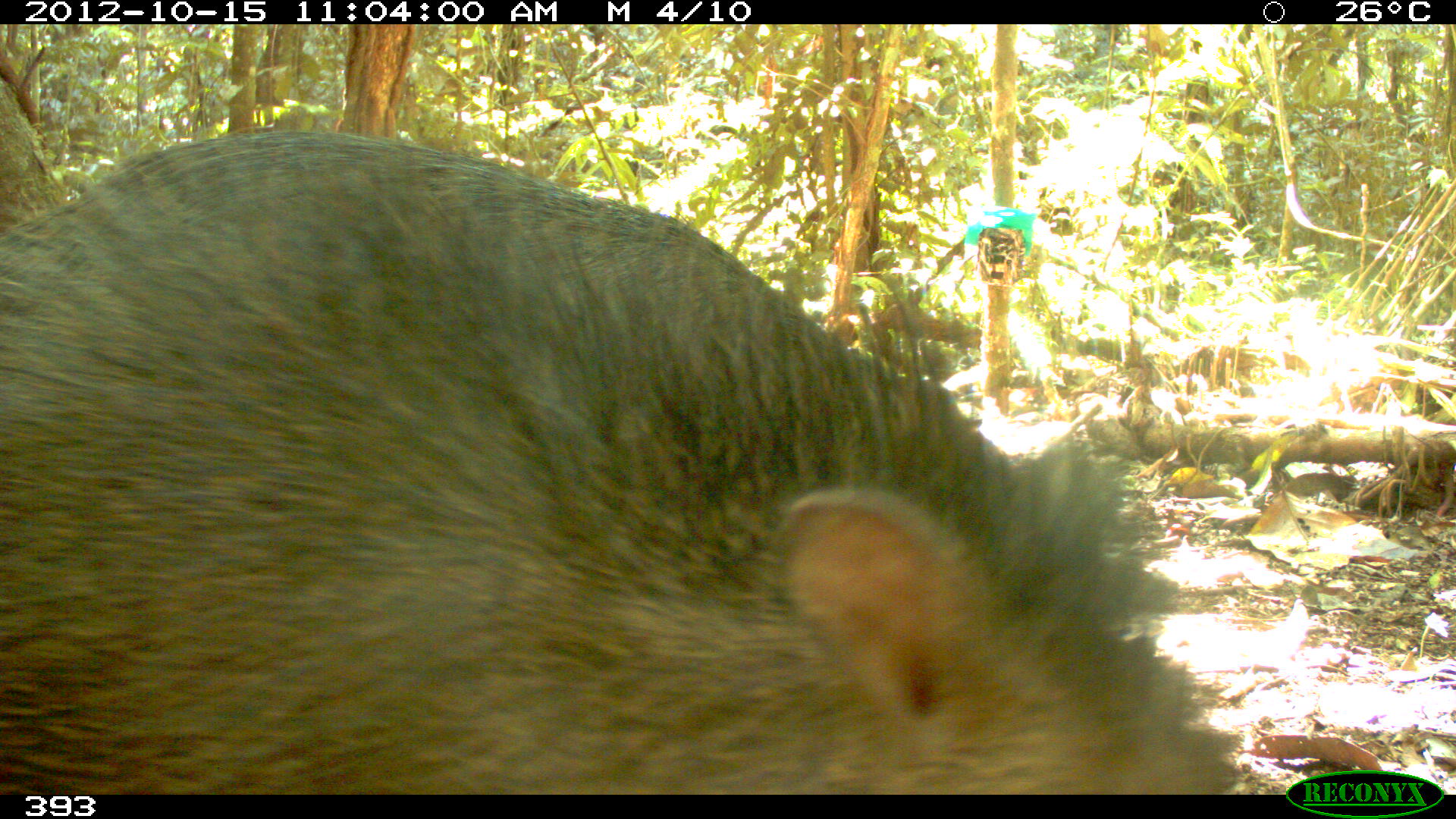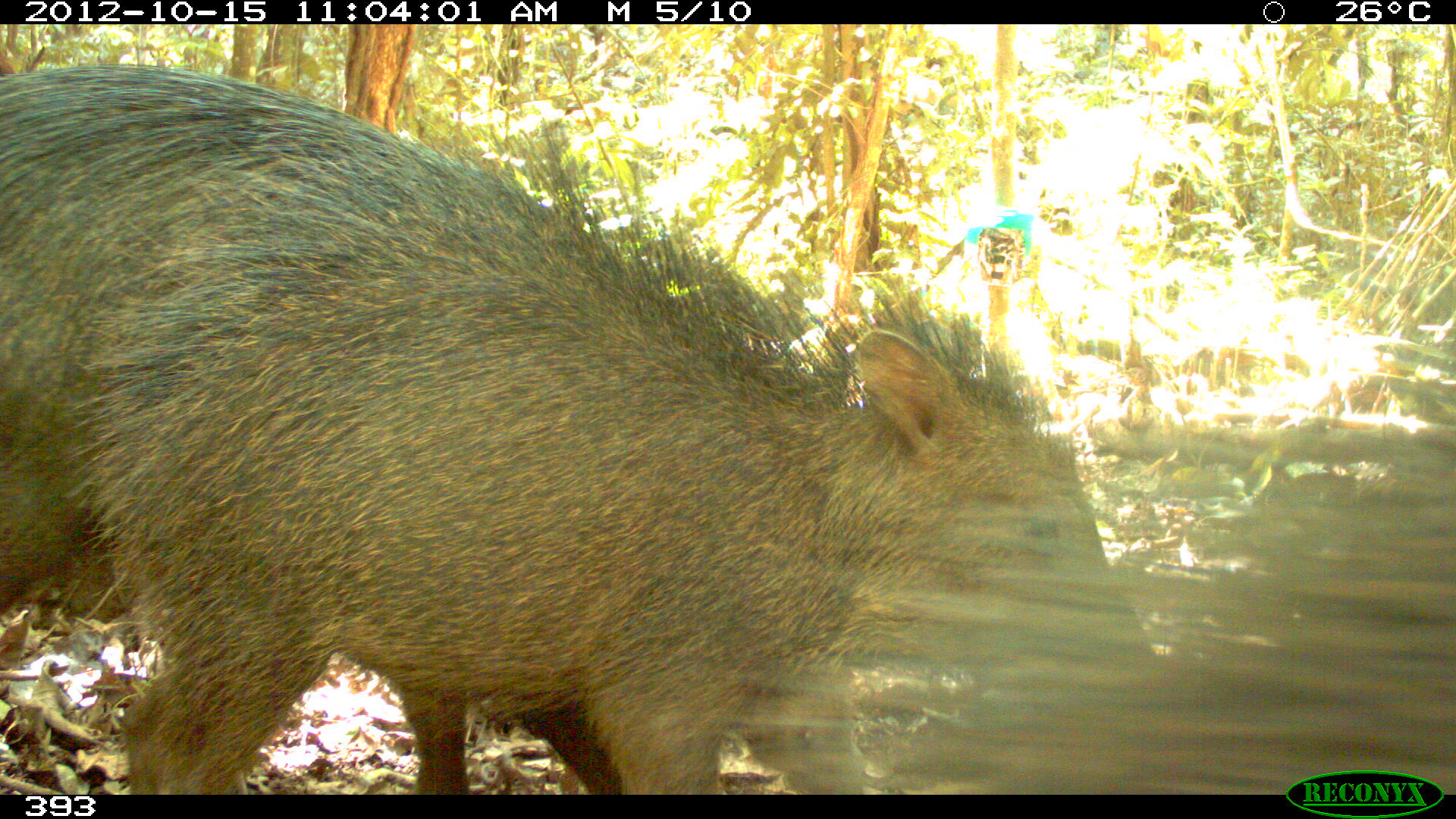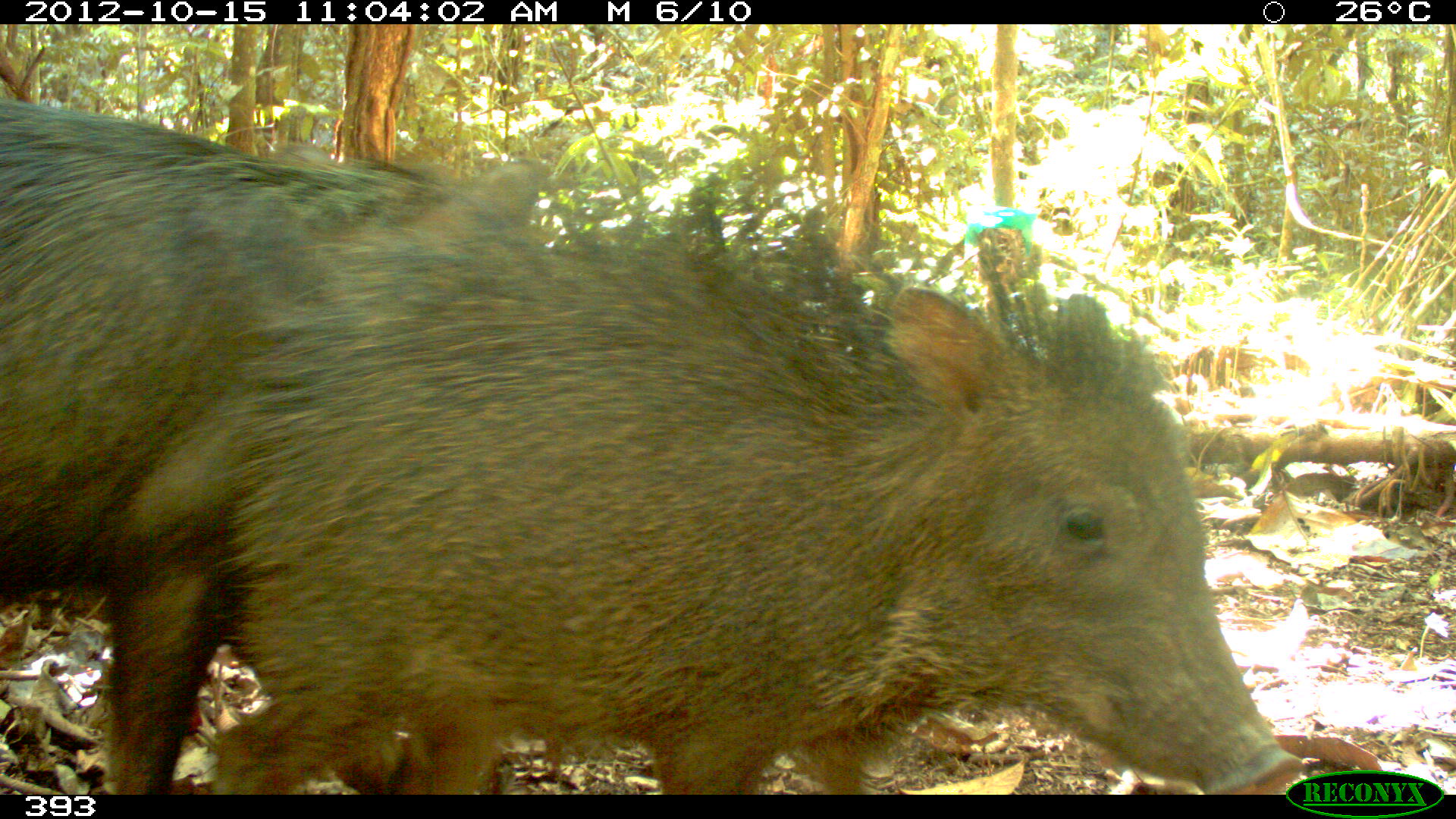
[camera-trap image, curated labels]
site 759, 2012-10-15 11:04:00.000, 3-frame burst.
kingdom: Animalia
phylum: Chordata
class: Mammalia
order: Artiodactyla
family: Tayassuidae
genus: Tayassu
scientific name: Tayassu pecari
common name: white-lipped peccary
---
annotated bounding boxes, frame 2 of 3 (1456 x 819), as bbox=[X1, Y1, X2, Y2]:
tayassu pecari: bbox=[66, 127, 1158, 794]; bbox=[882, 389, 1456, 794]; bbox=[1, 63, 399, 621]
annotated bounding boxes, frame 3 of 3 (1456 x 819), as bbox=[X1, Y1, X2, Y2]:
tayassu pecari: bbox=[211, 222, 1302, 791]; bbox=[1, 102, 552, 793]